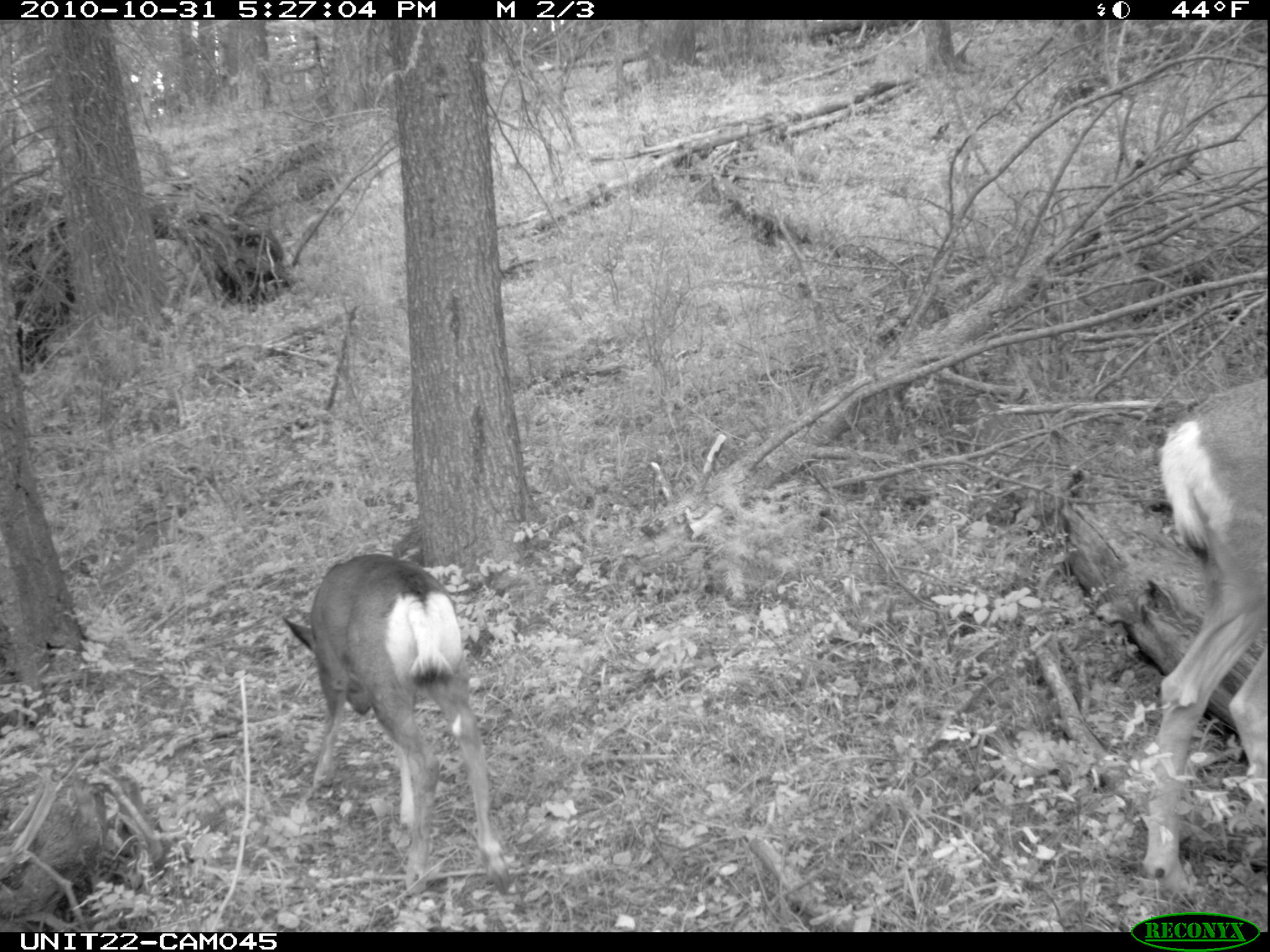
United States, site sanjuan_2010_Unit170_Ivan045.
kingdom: Animalia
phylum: Chordata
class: Mammalia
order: Artiodactyla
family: Cervidae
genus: Odocoileus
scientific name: Odocoileus hemionus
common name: mule deer